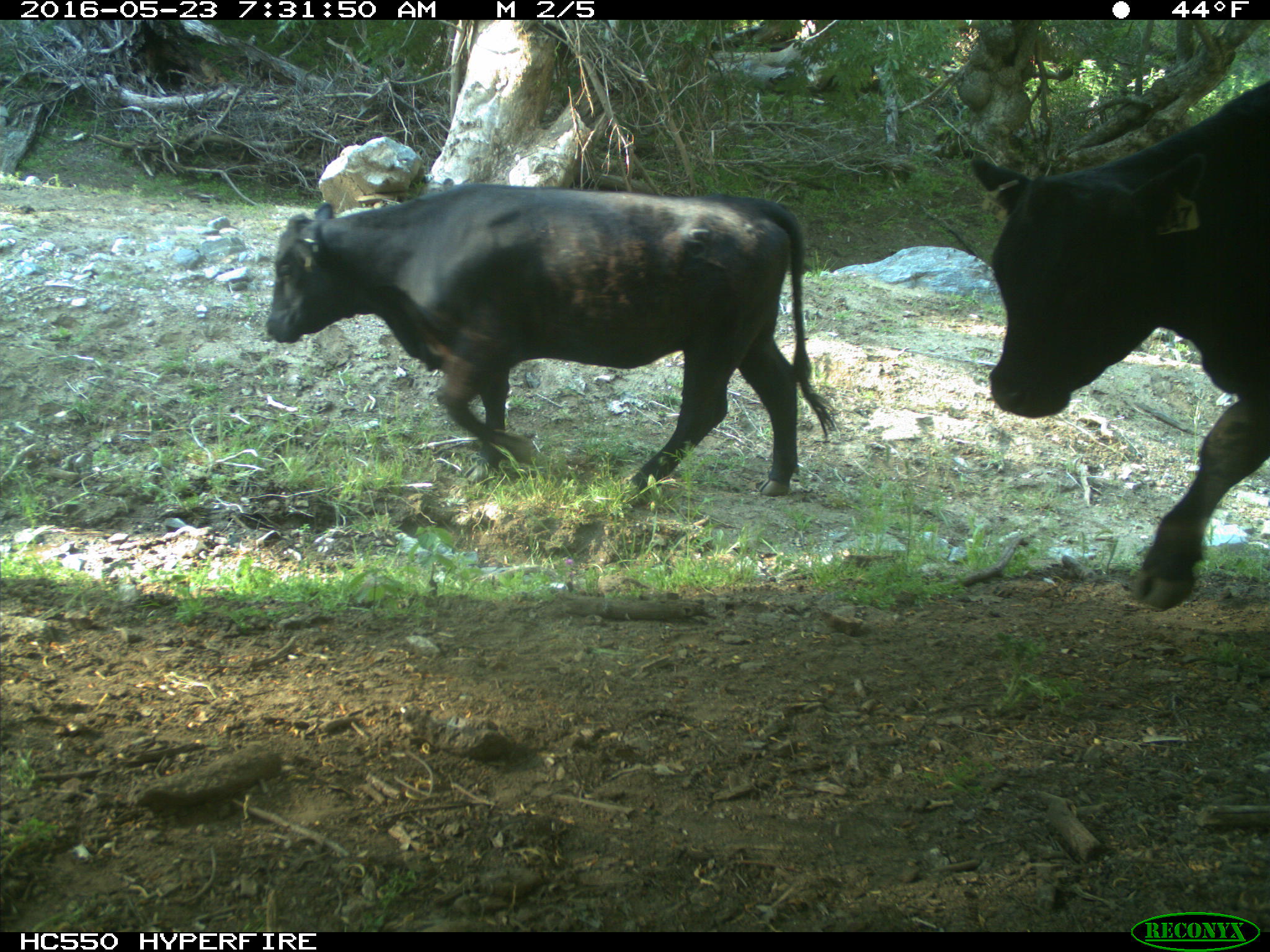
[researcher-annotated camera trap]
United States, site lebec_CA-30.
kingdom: Animalia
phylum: Chordata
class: Mammalia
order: Artiodactyla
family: Bovidae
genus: Bos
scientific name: Bos taurus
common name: domestic cow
Bos taurus (domestic cow).